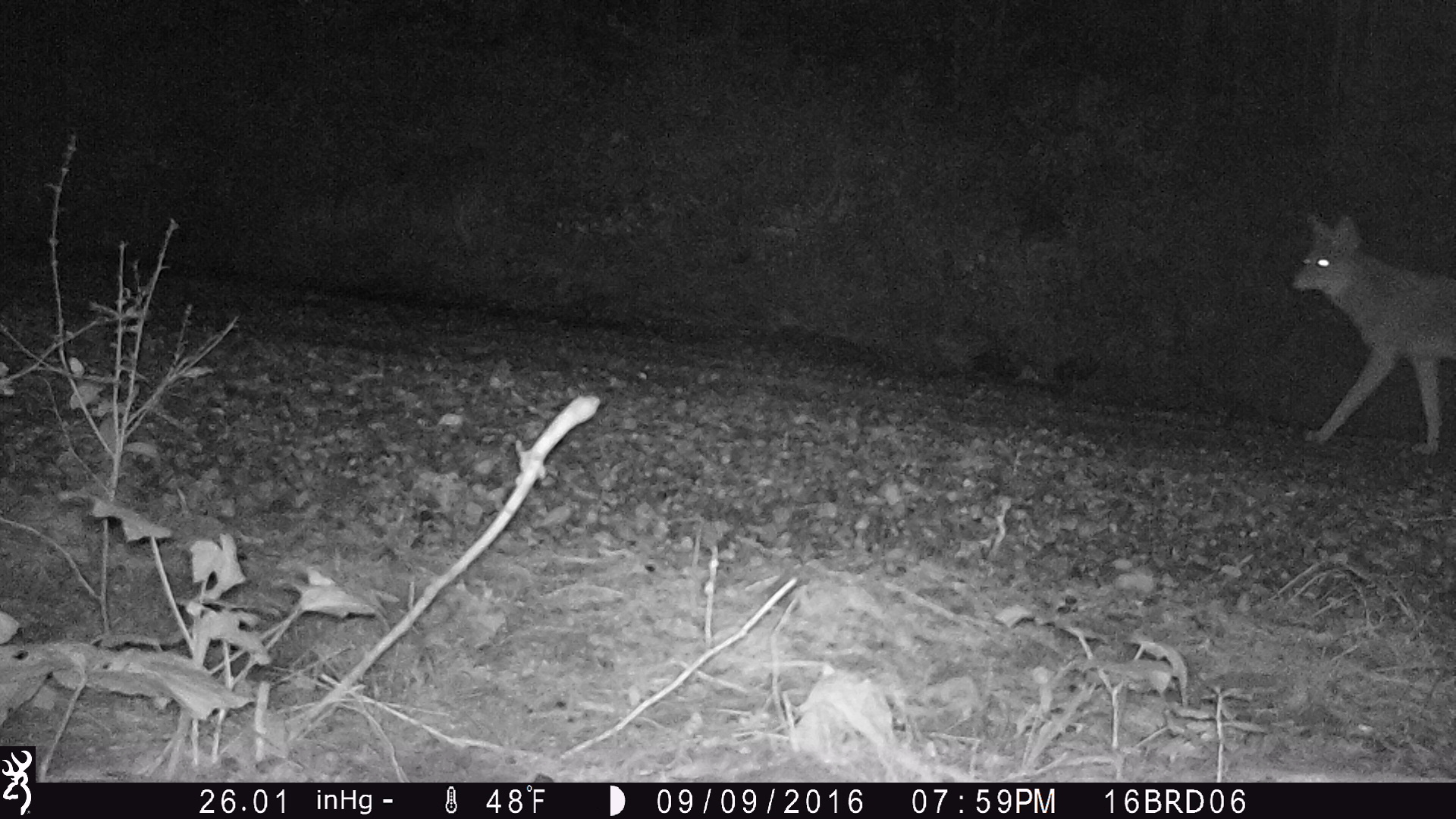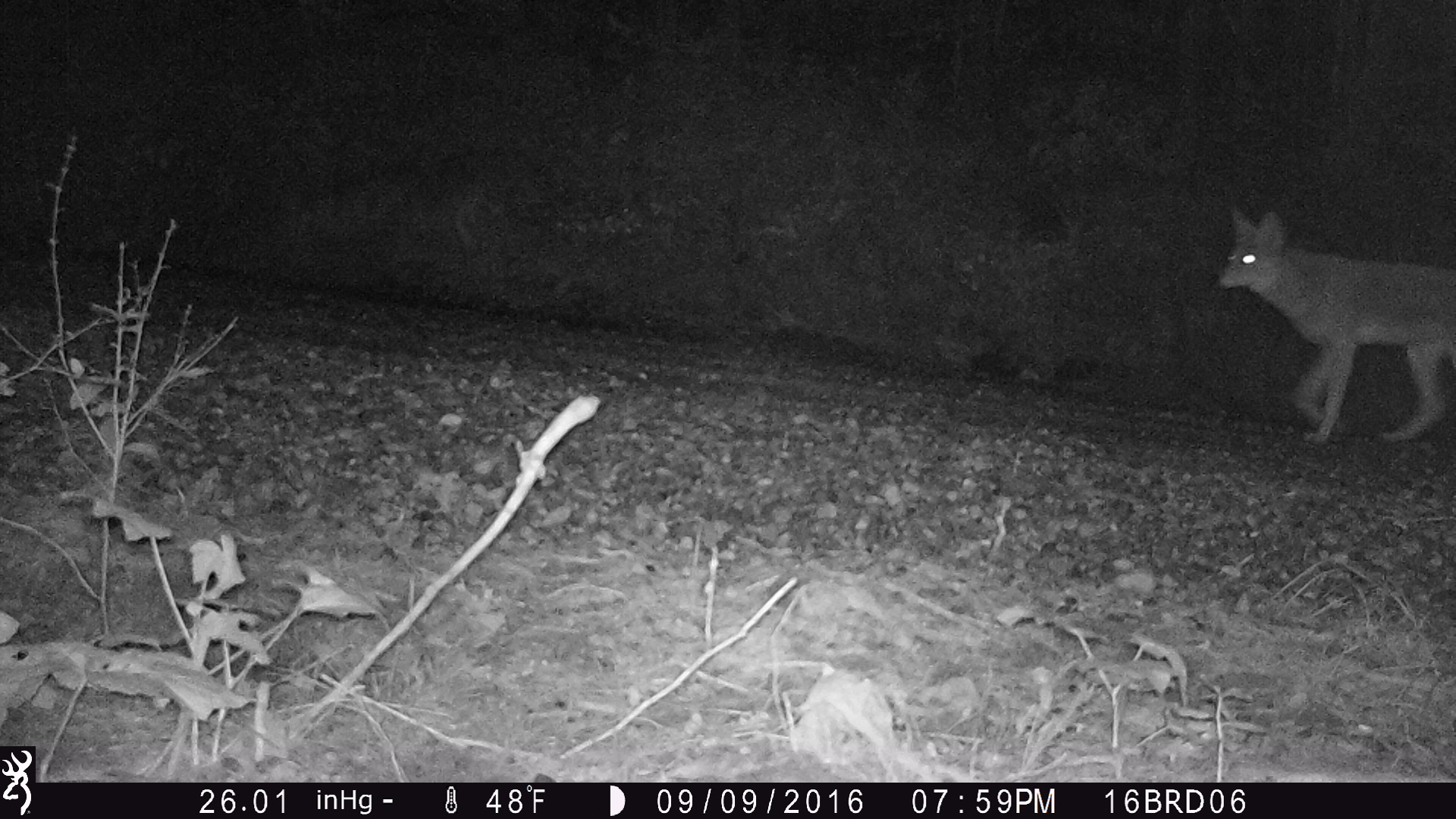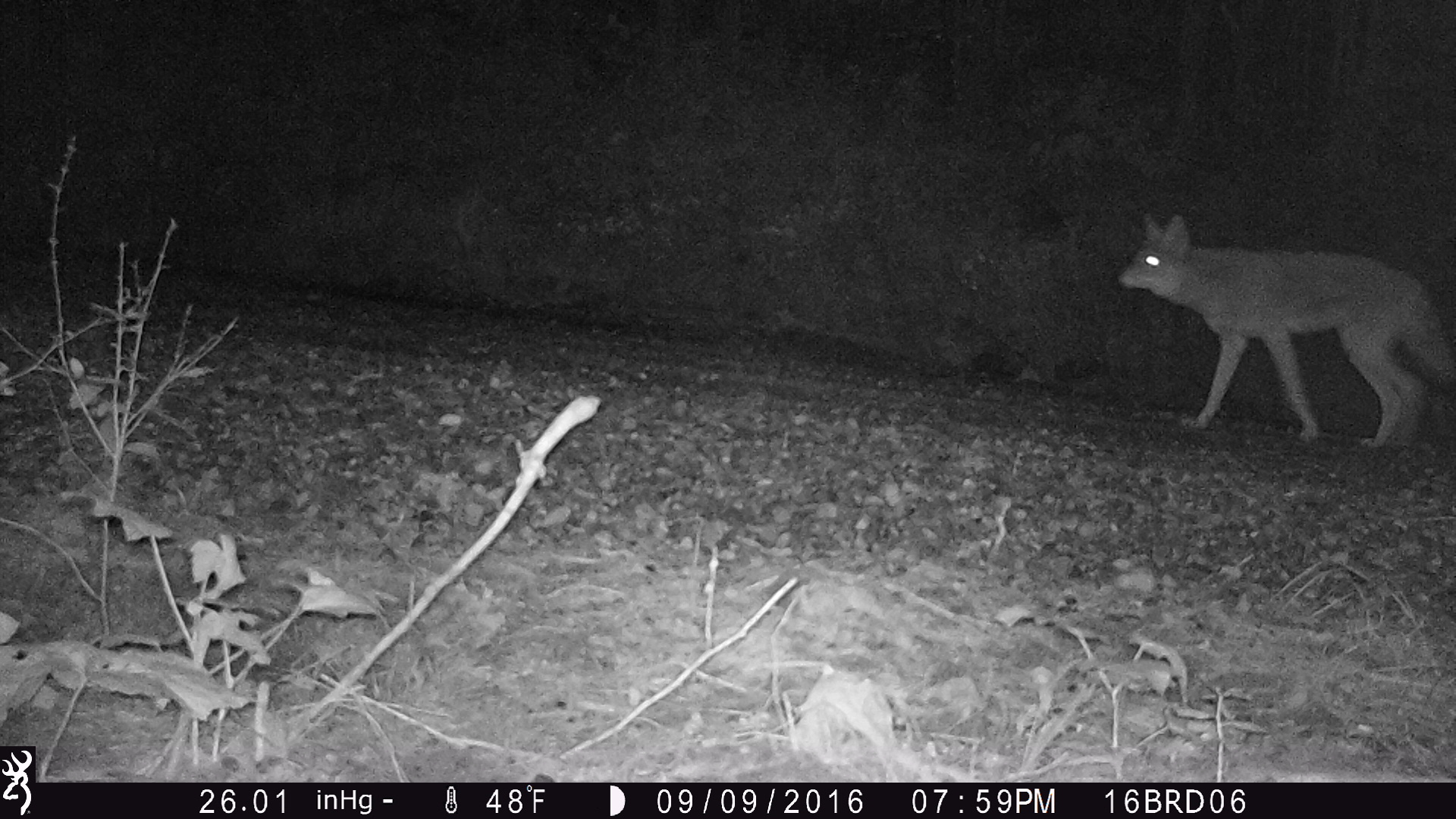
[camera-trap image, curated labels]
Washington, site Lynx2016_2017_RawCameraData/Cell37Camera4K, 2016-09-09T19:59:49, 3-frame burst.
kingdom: Animalia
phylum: Chordata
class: Mammalia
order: Carnivora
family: Canidae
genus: Canis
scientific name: Canis latrans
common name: coyote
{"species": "Canis latrans (coyote)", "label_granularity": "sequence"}